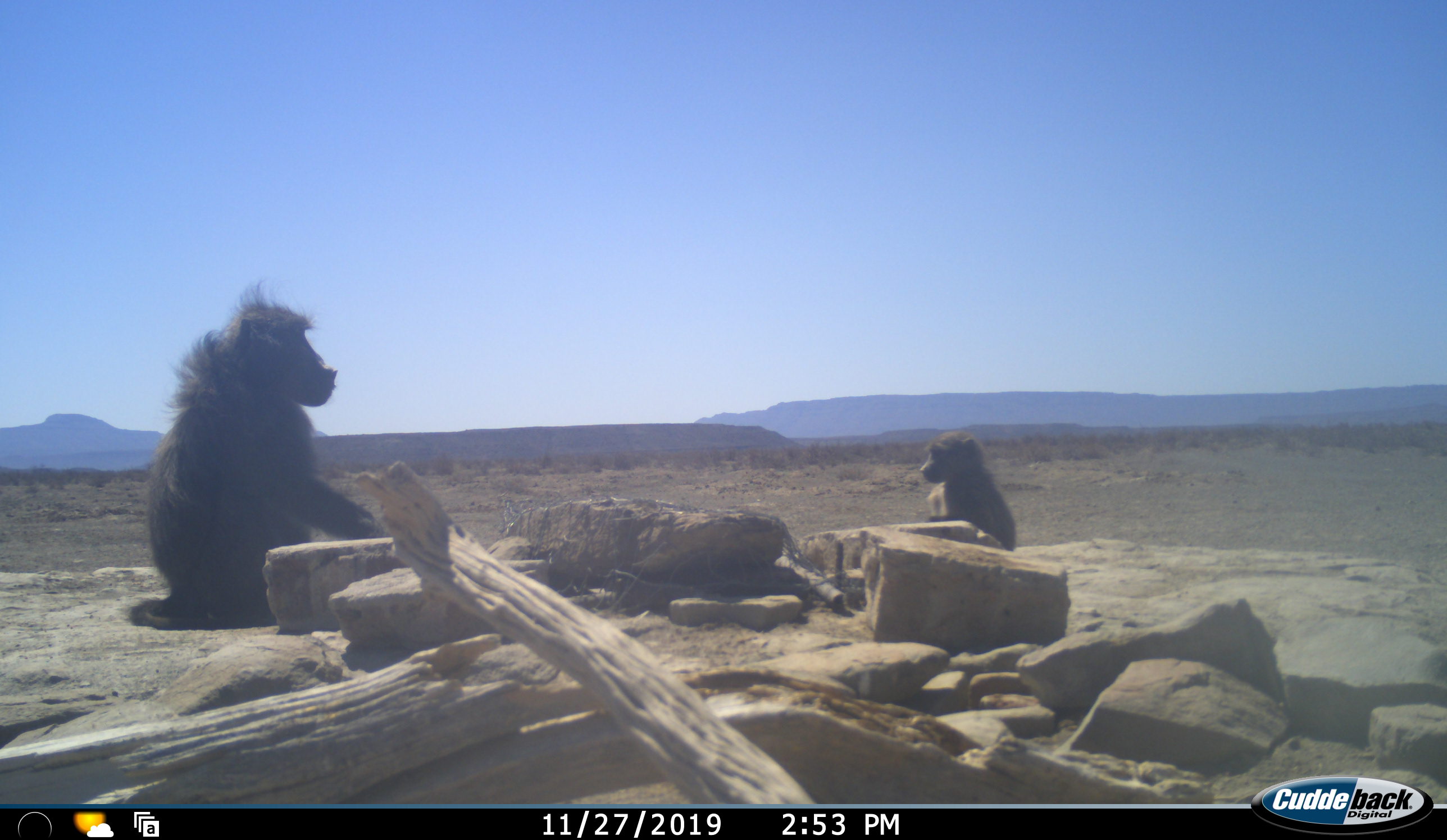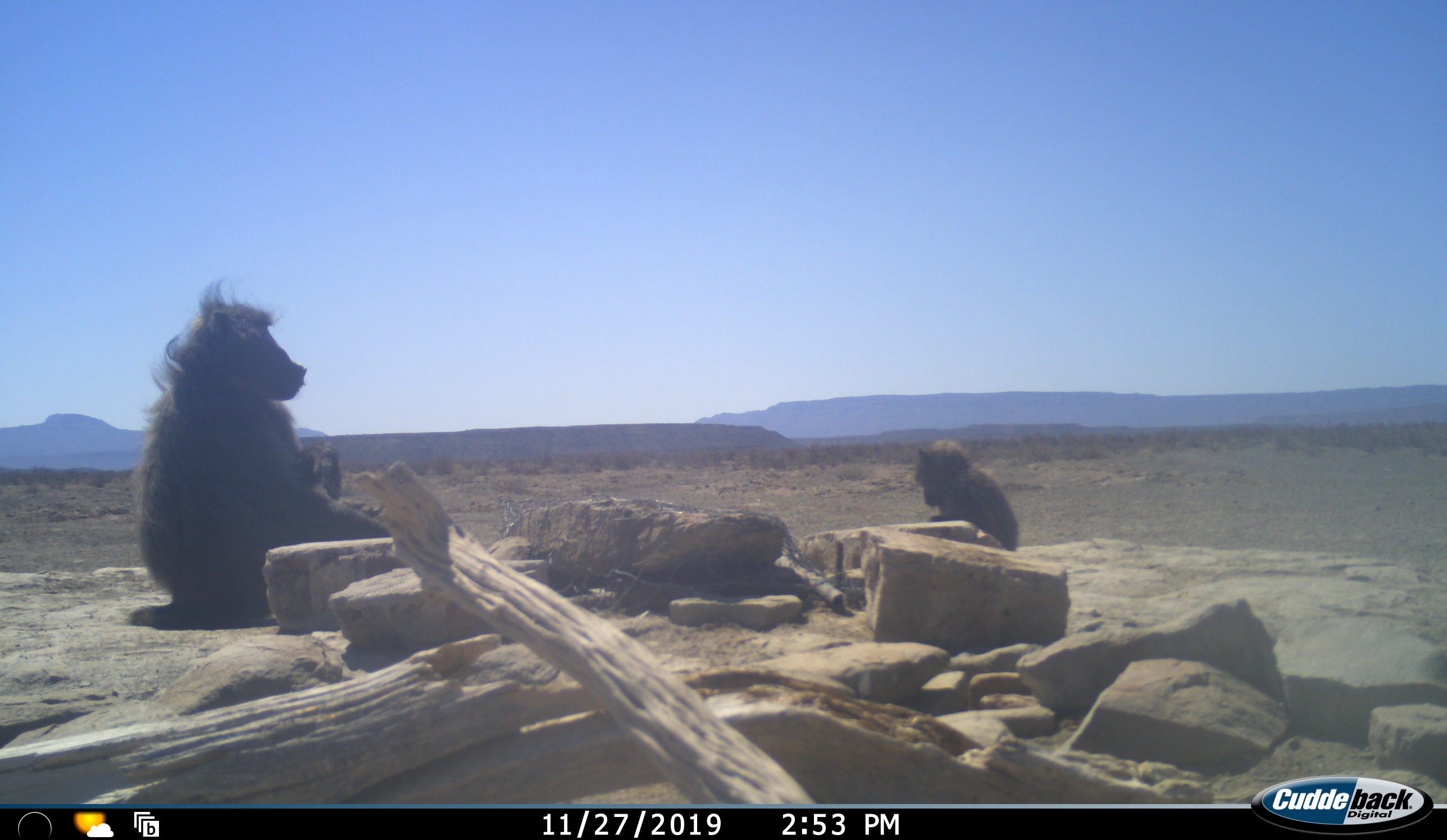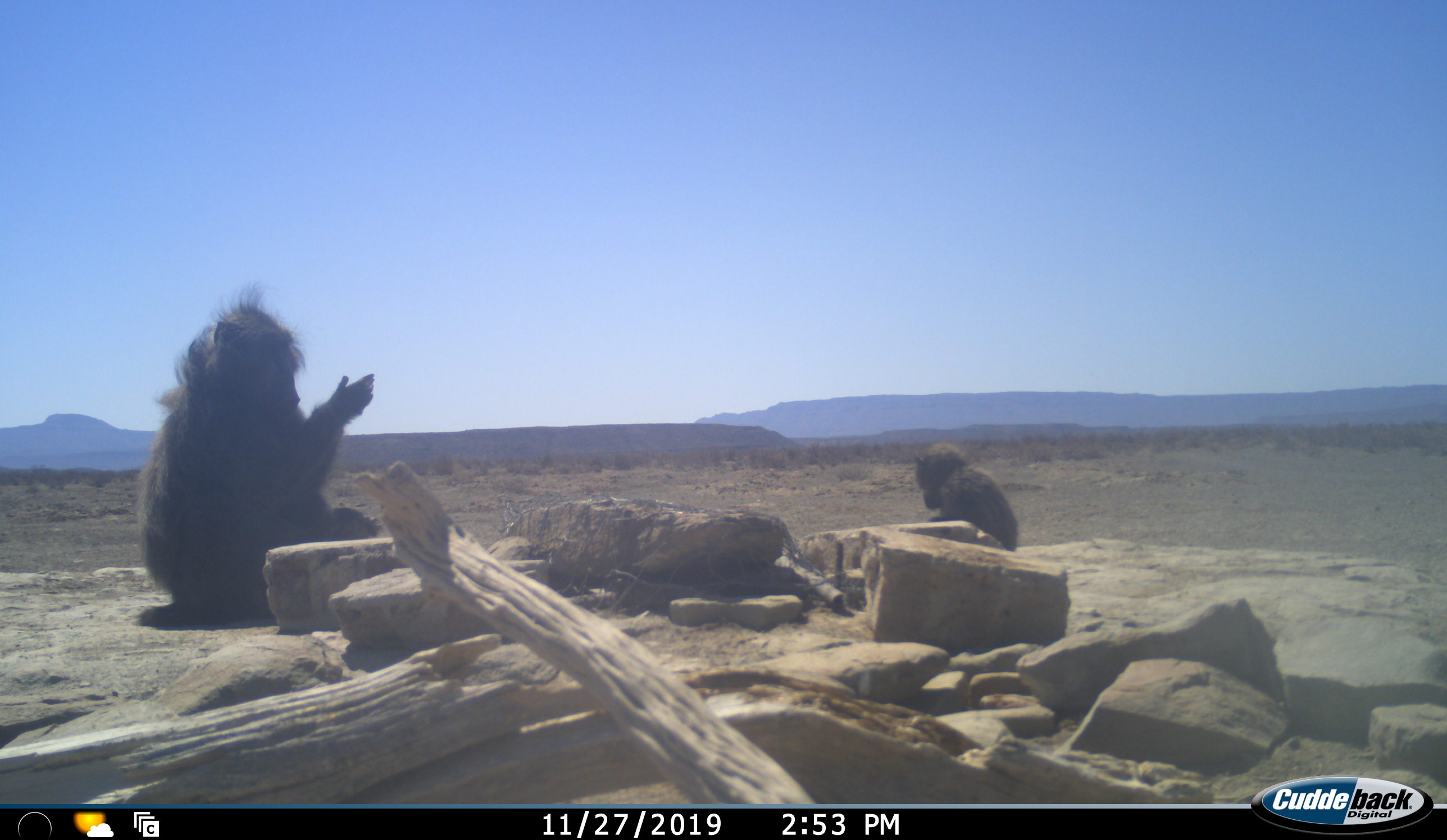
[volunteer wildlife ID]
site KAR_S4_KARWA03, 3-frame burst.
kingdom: Animalia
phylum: Chordata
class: Mammalia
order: Primates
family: Cercopithecidae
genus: Papio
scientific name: Papio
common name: baboon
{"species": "baboon (Papio)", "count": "2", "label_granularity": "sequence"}